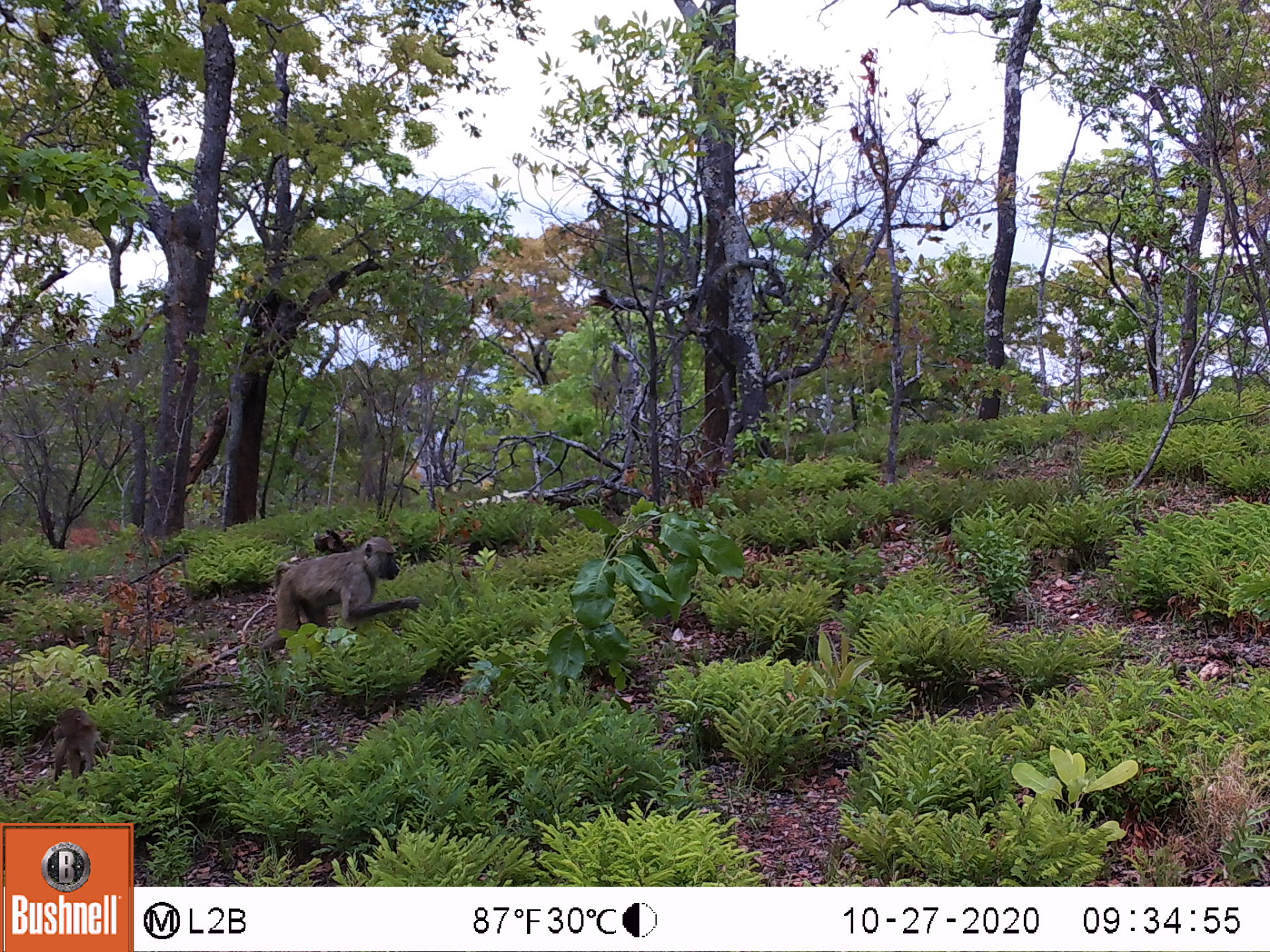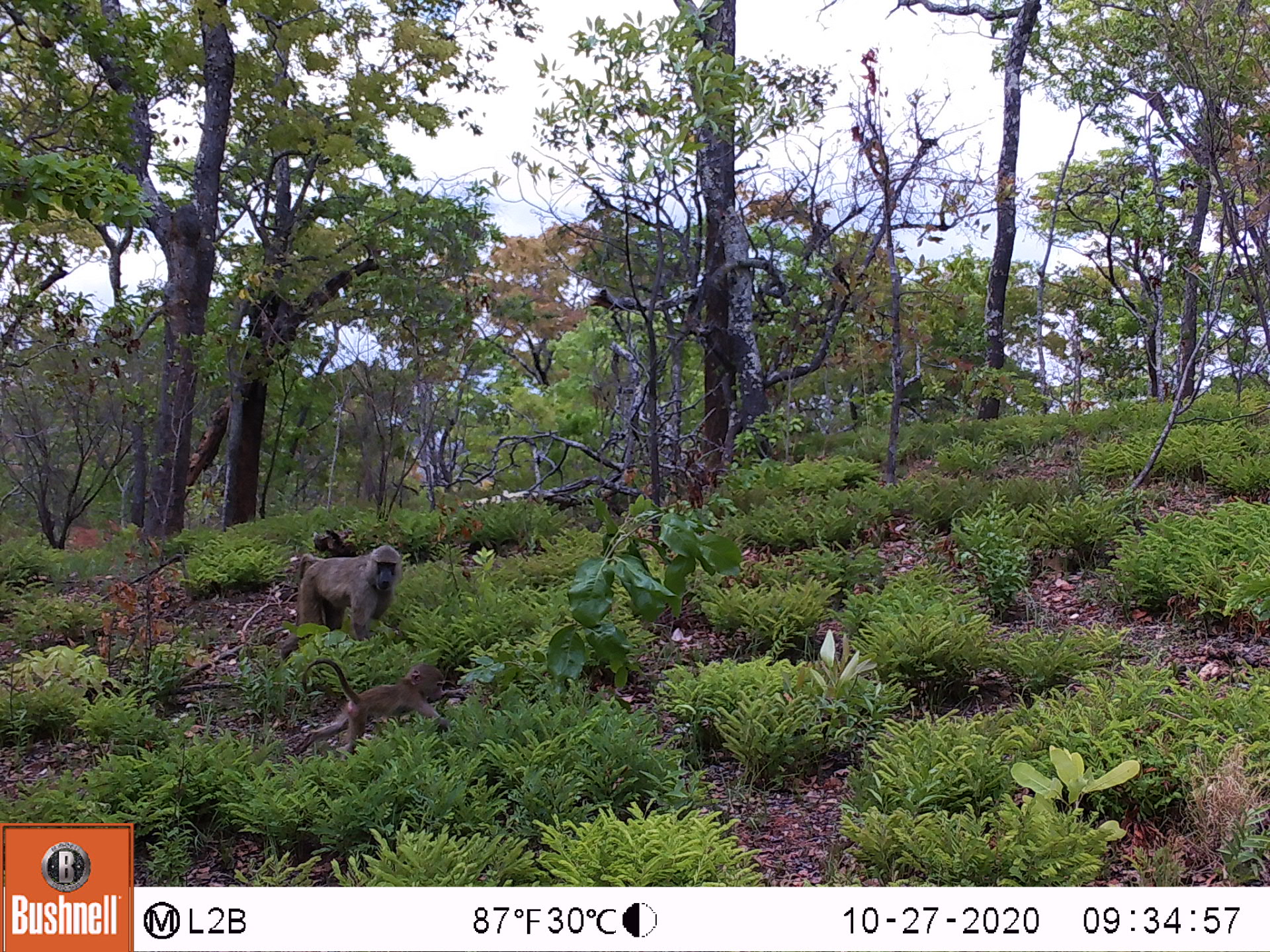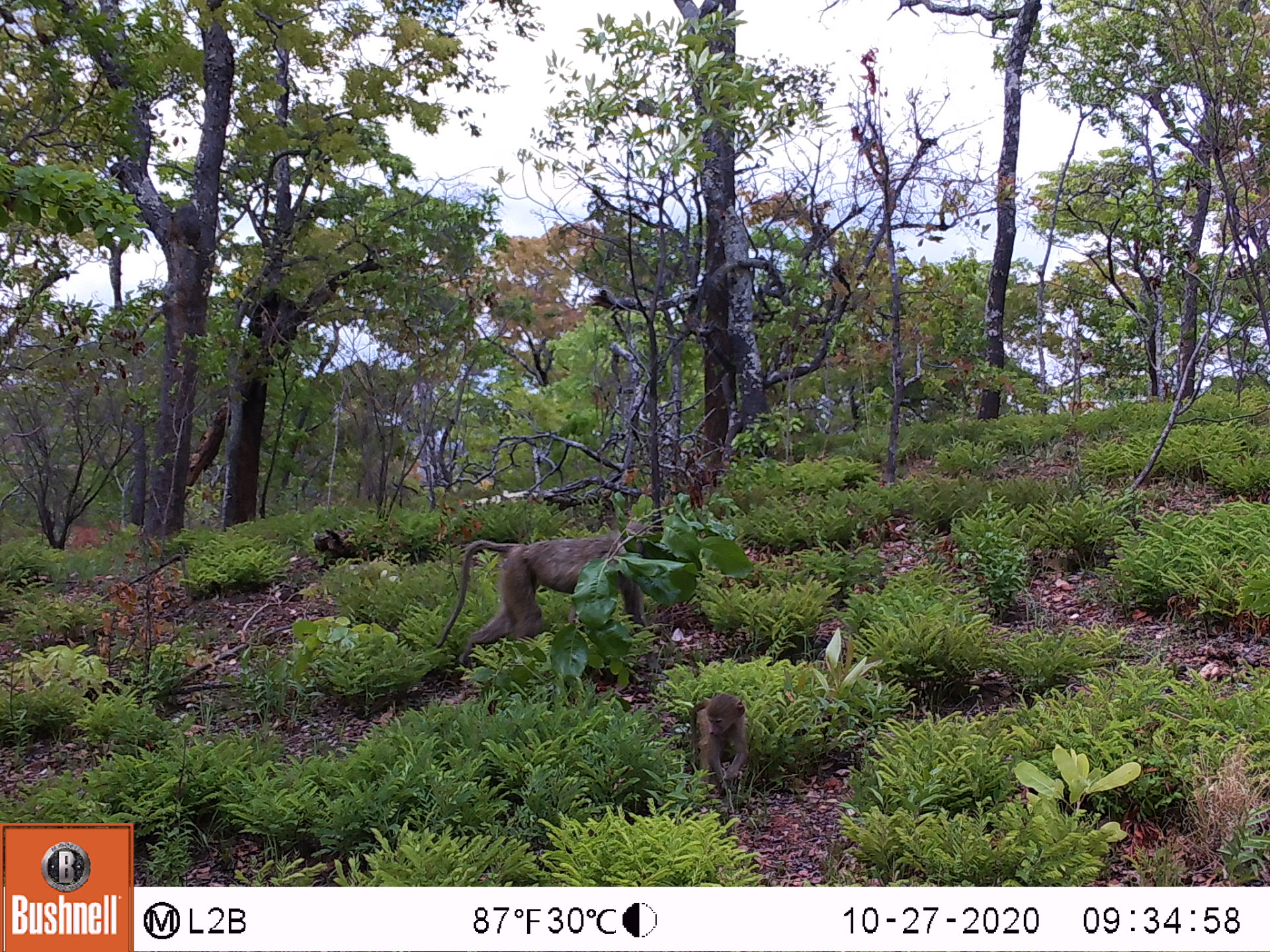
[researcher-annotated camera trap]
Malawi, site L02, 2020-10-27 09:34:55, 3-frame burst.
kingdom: Animalia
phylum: Chordata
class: Mammalia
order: Primates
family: Cercopithecidae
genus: Papio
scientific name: Papio cynocephalus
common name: yellow baboon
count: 2